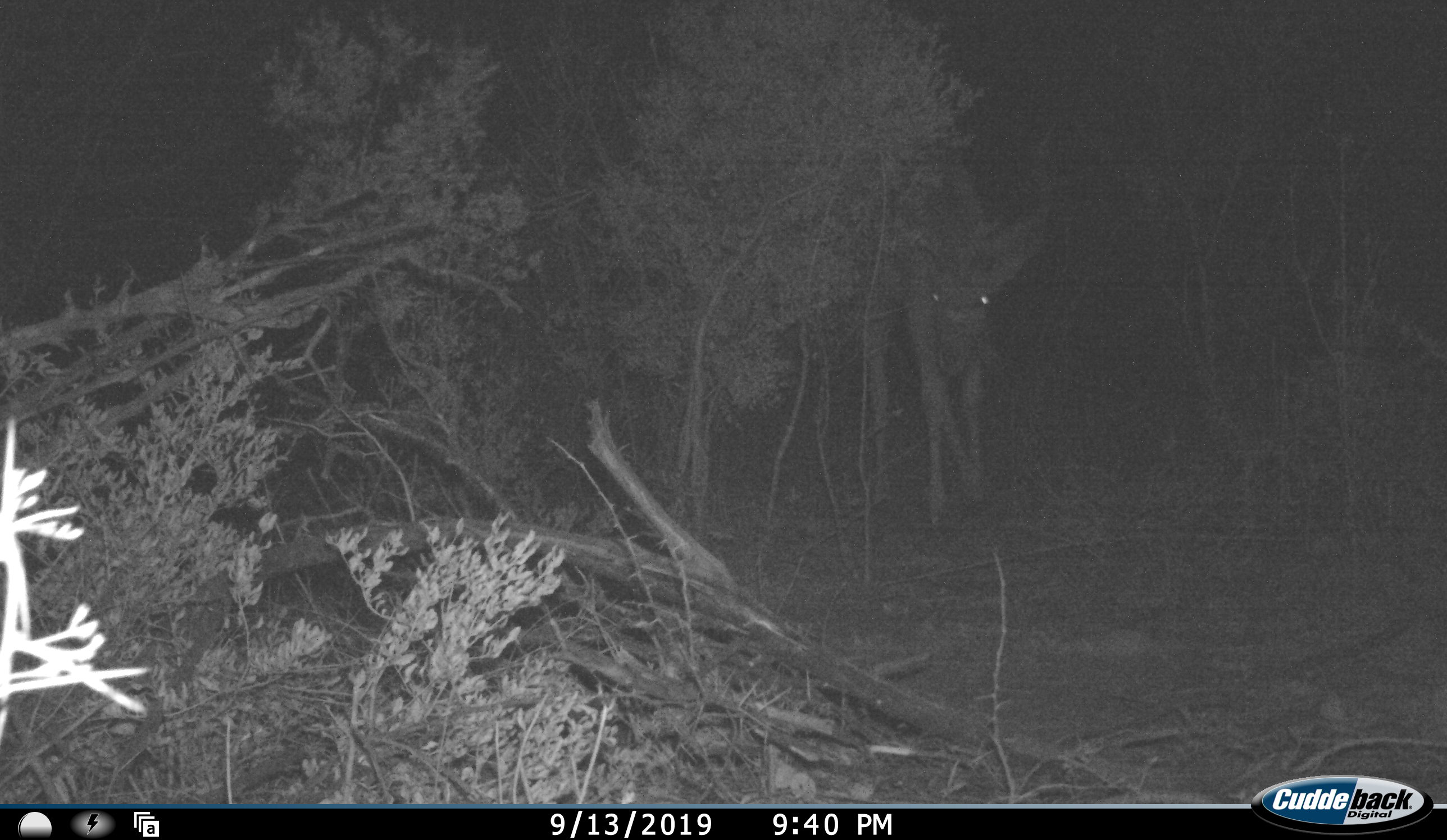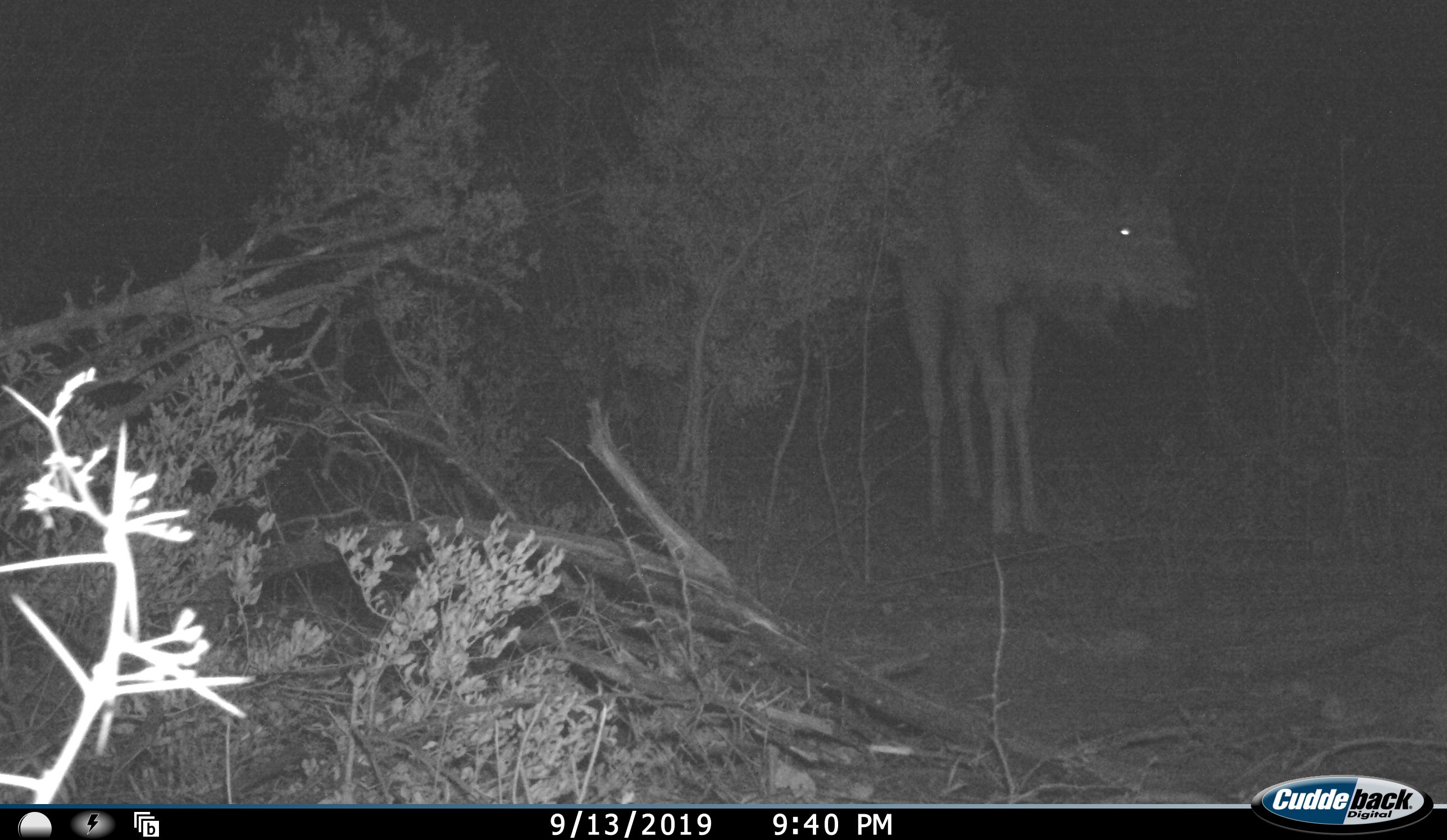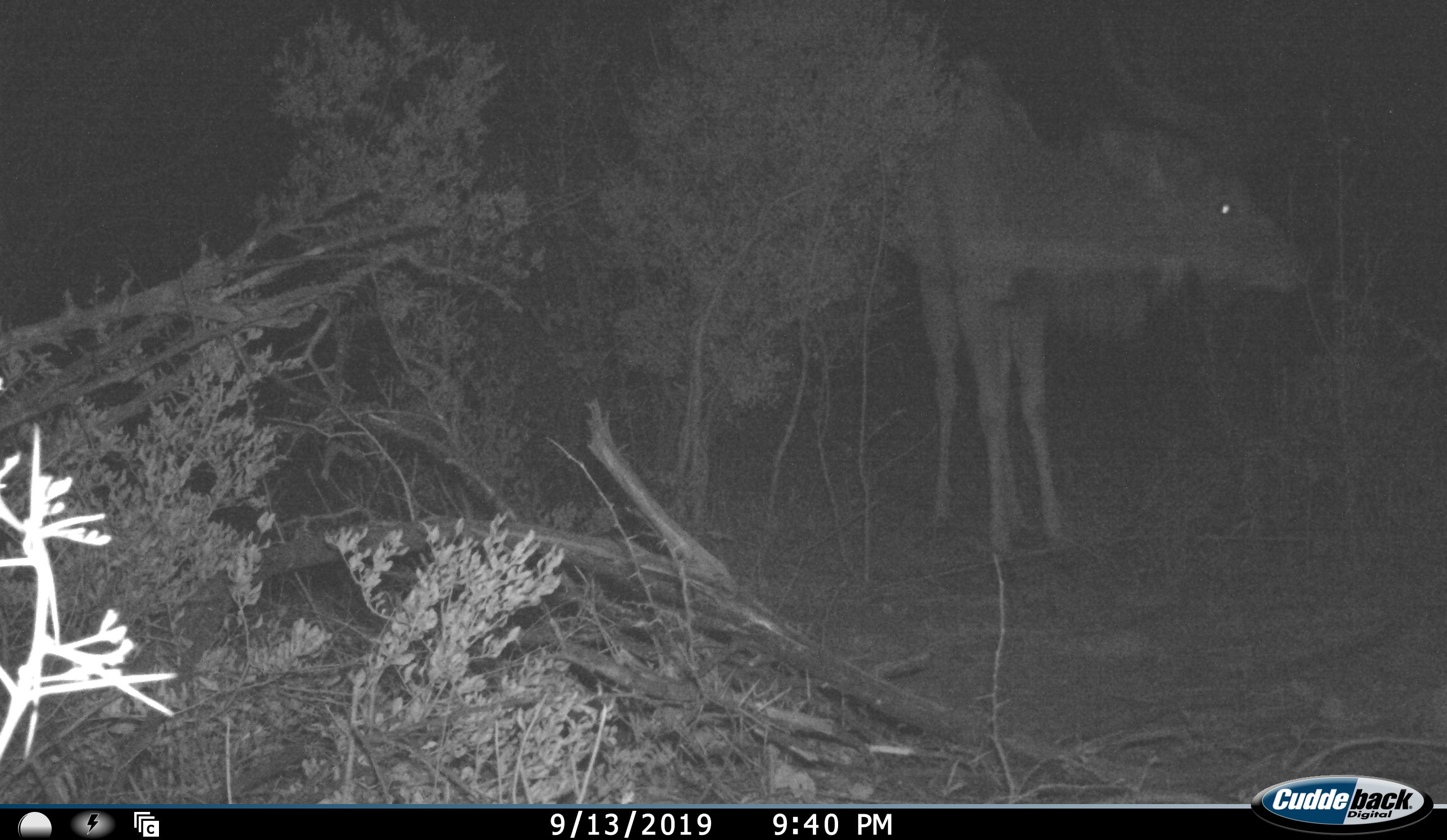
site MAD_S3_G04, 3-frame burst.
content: unidentified animal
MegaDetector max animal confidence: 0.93